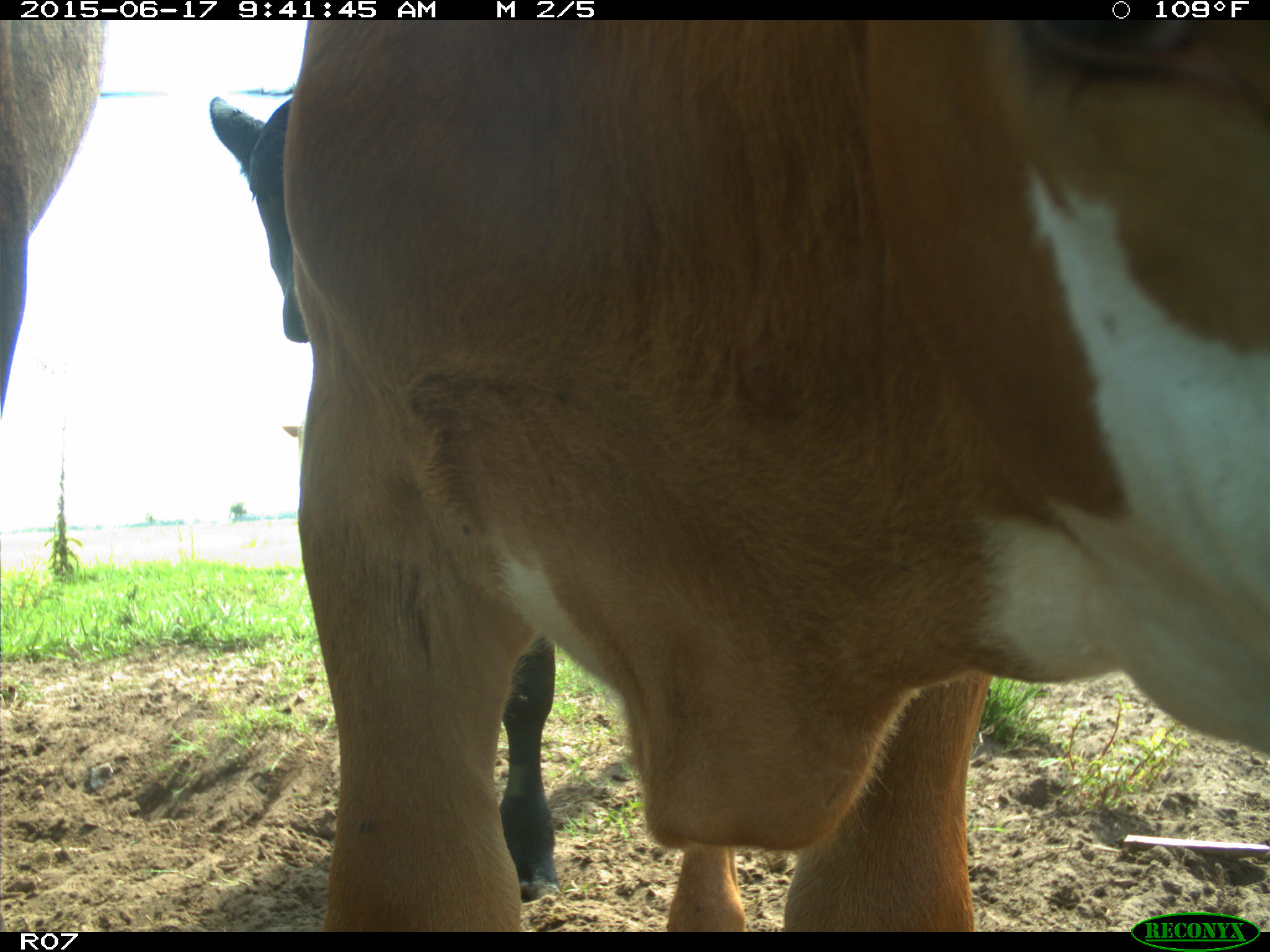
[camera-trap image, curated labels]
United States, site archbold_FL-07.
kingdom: Animalia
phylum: Chordata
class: Mammalia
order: Artiodactyla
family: Bovidae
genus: Bos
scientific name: Bos taurus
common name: domestic cow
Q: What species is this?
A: Bos taurus (domestic cow).